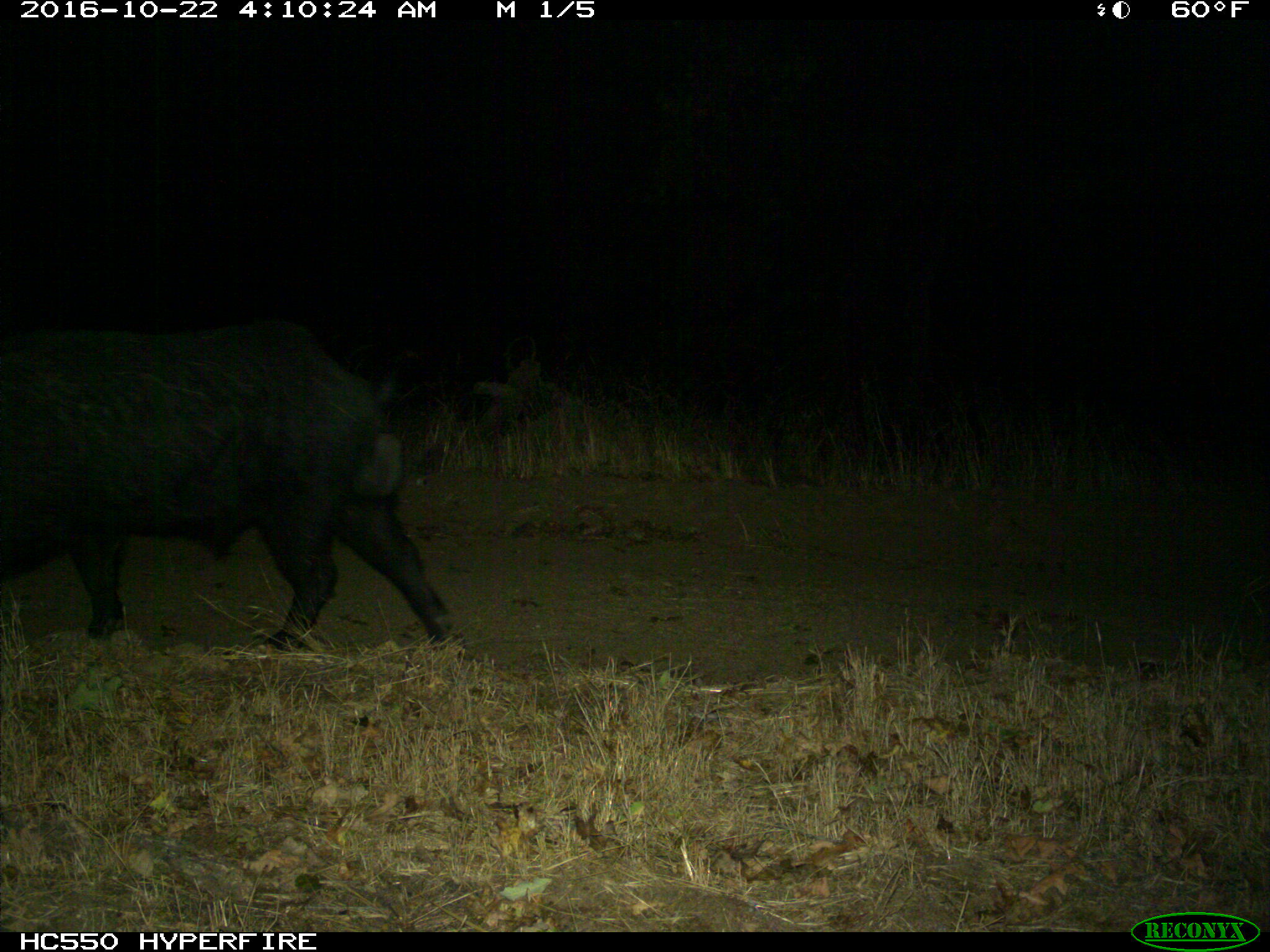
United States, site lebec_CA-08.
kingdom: Animalia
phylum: Chordata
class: Mammalia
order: Artiodactyla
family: Suidae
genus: Sus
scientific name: Sus scrofa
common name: wild boar